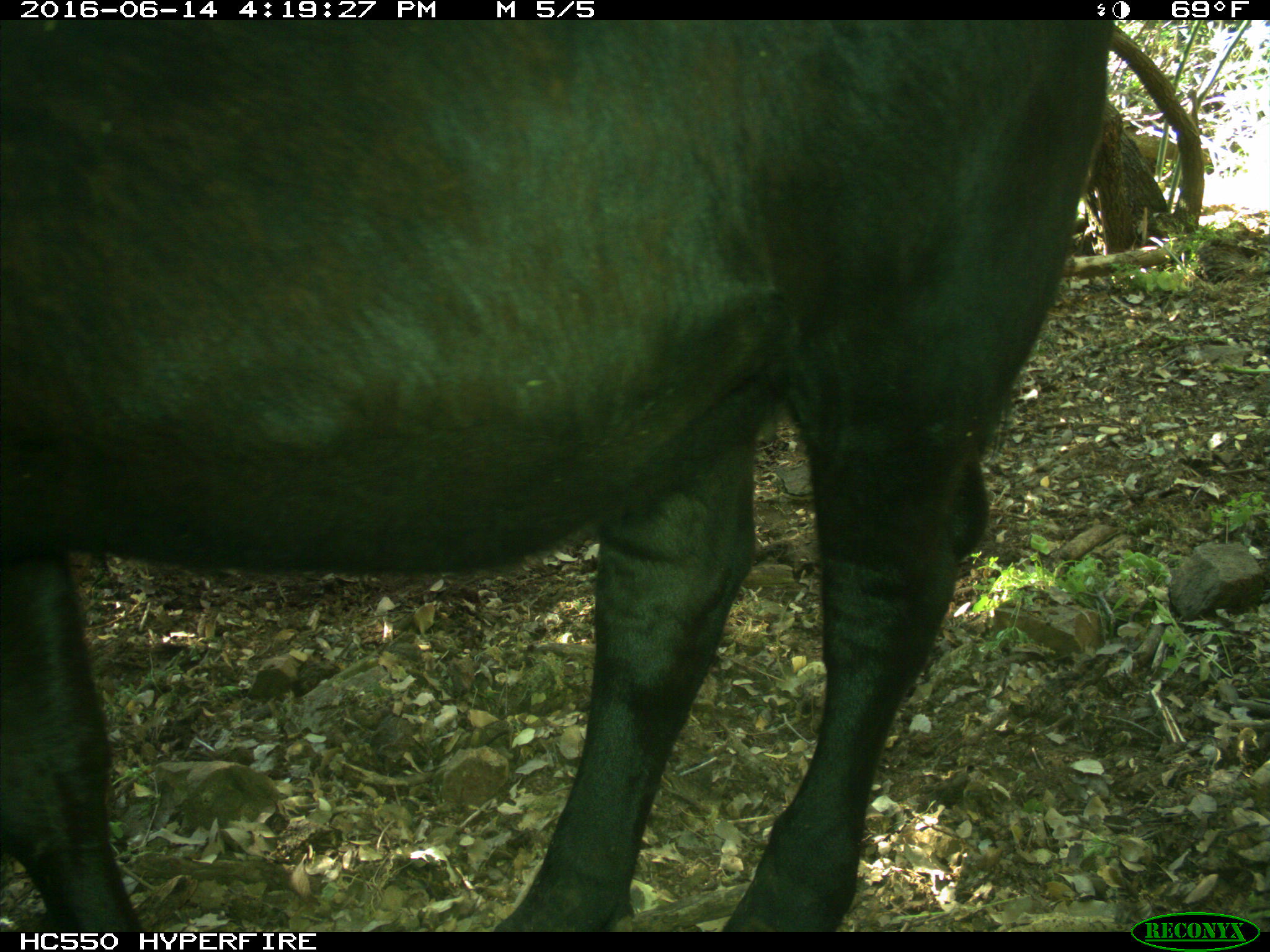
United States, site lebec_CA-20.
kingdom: Animalia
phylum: Chordata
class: Mammalia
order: Artiodactyla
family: Bovidae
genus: Bos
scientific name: Bos taurus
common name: domestic cow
Bos taurus (domestic cow).